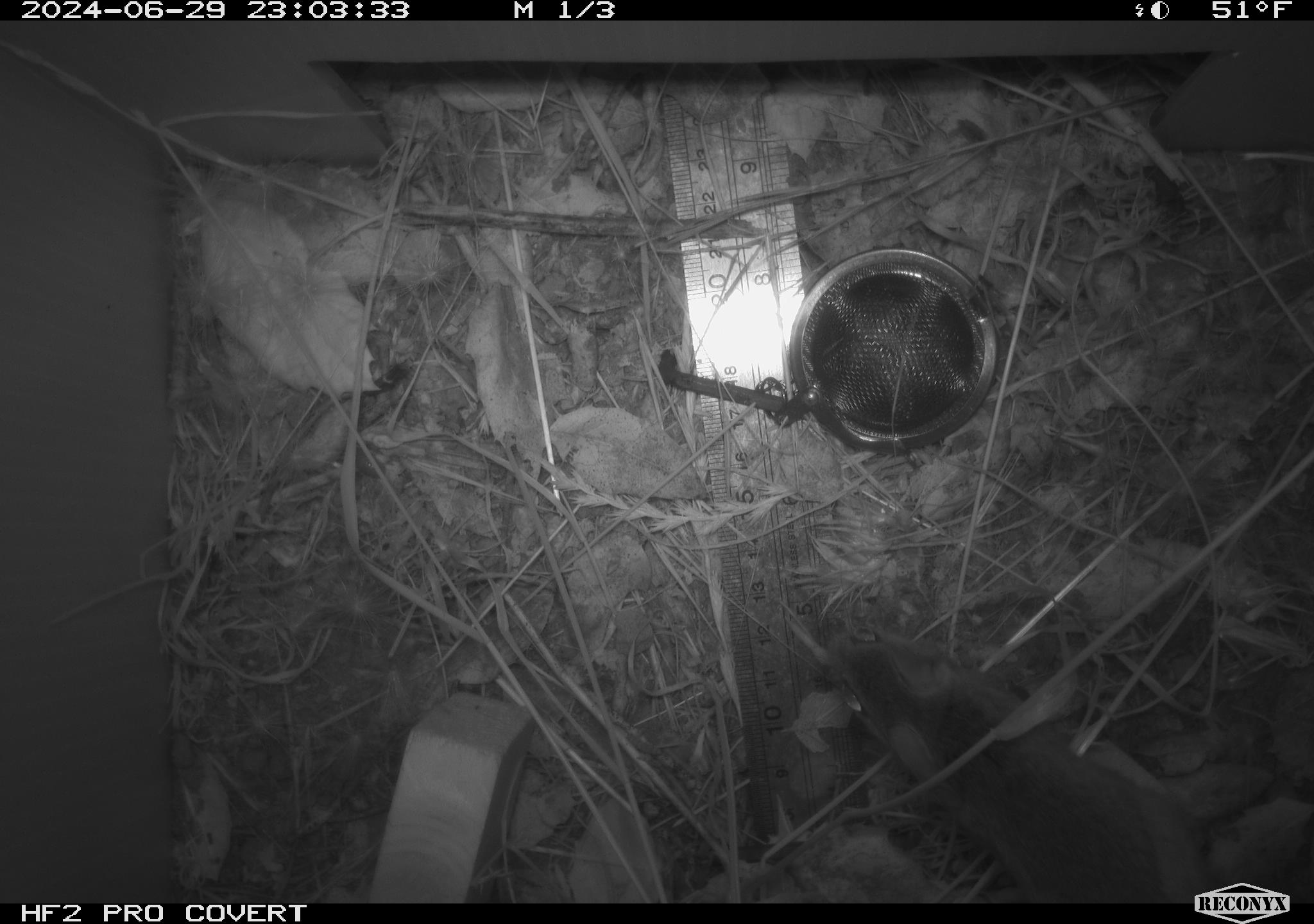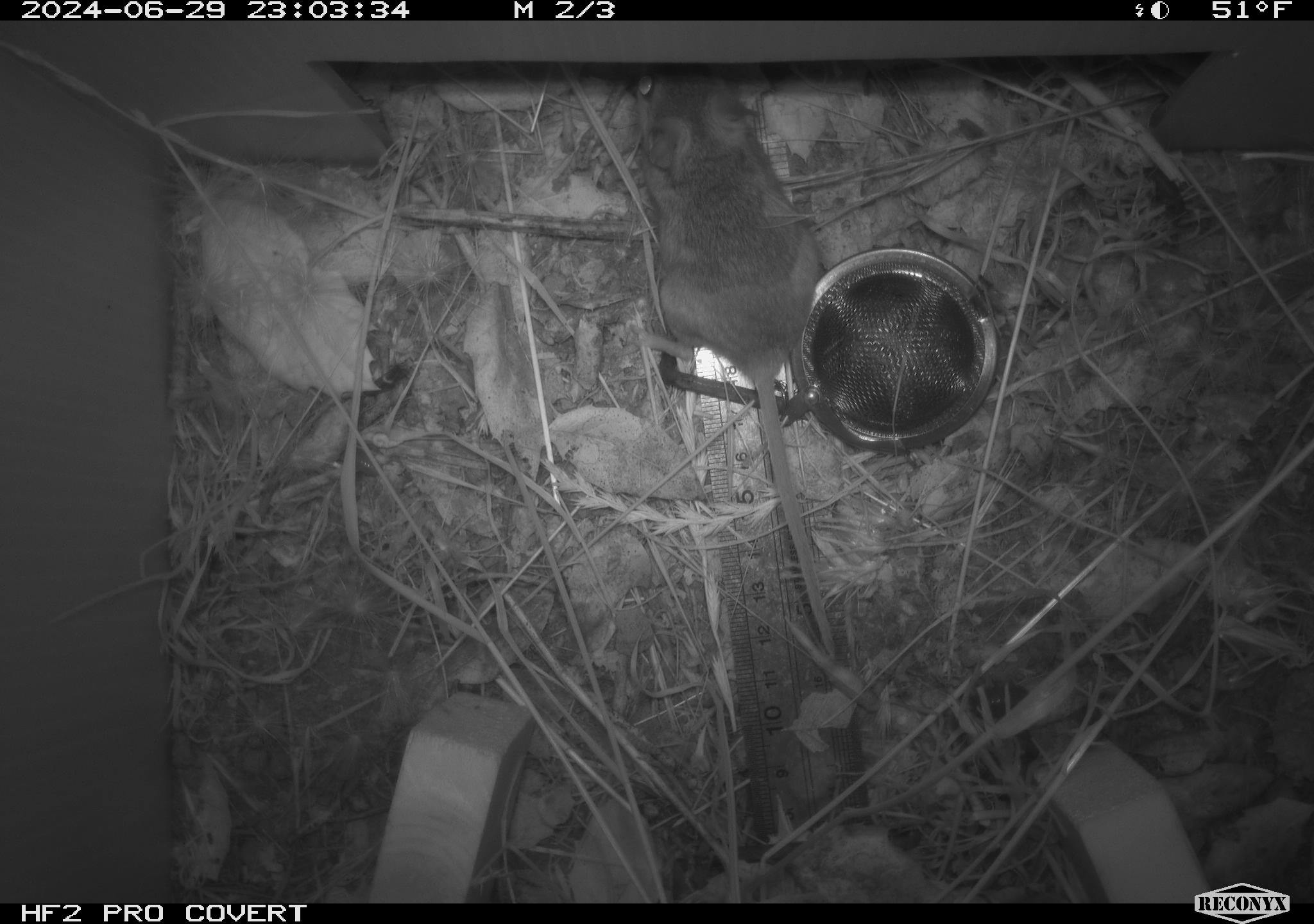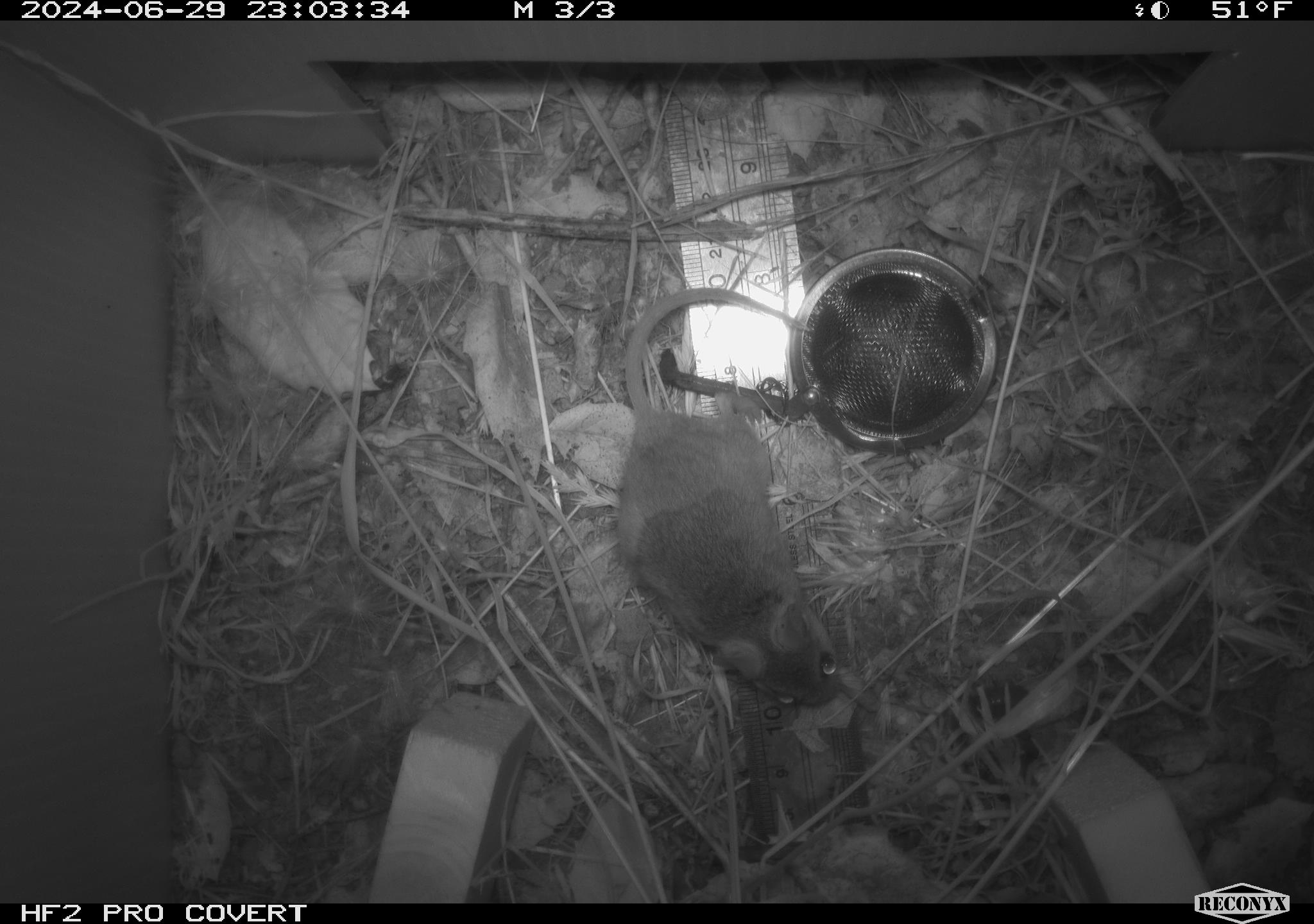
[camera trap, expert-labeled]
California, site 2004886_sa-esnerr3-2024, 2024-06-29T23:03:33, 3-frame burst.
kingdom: Animalia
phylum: Chordata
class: Mammalia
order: Rodentia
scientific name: Rodentia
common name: rodent